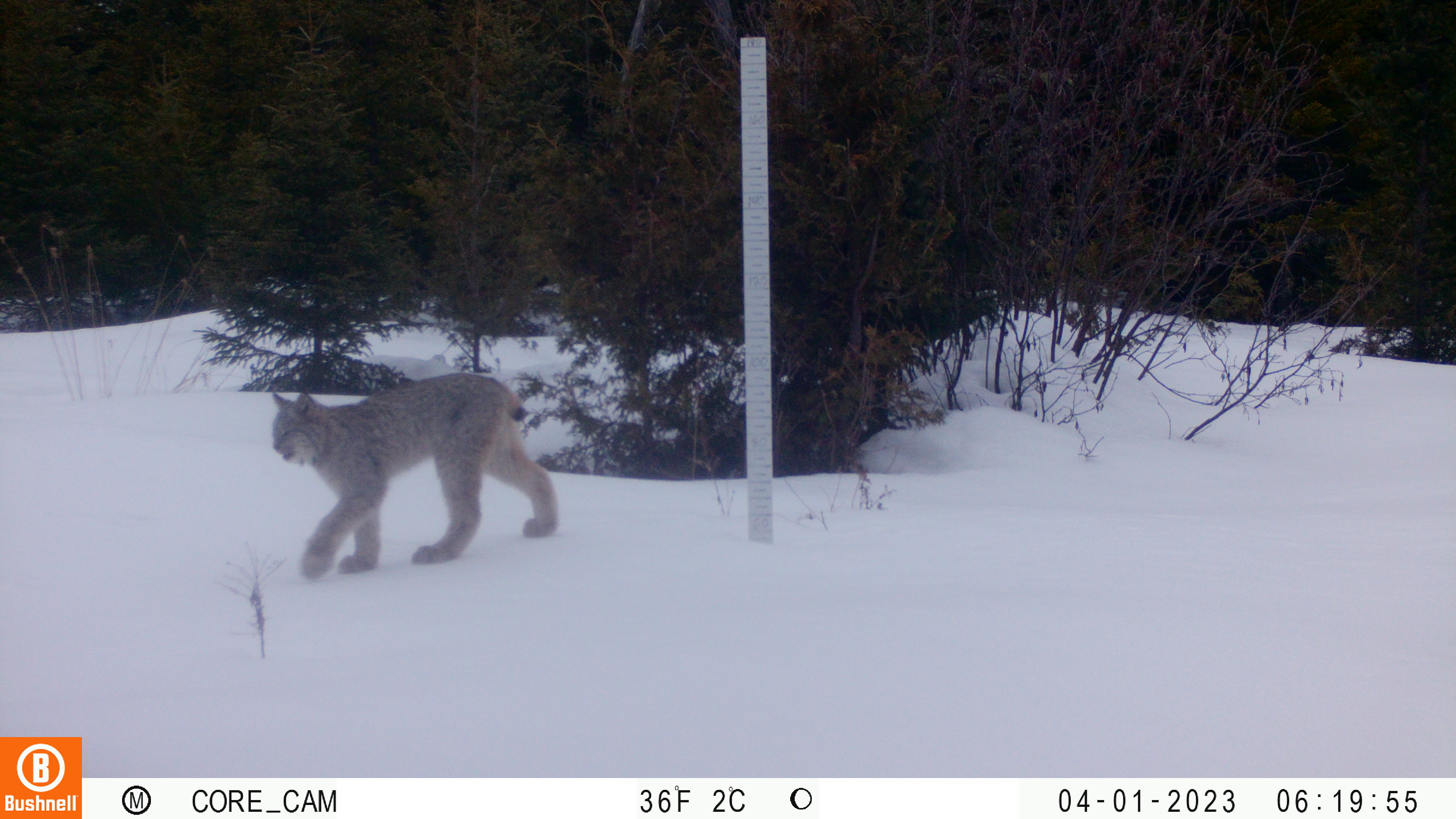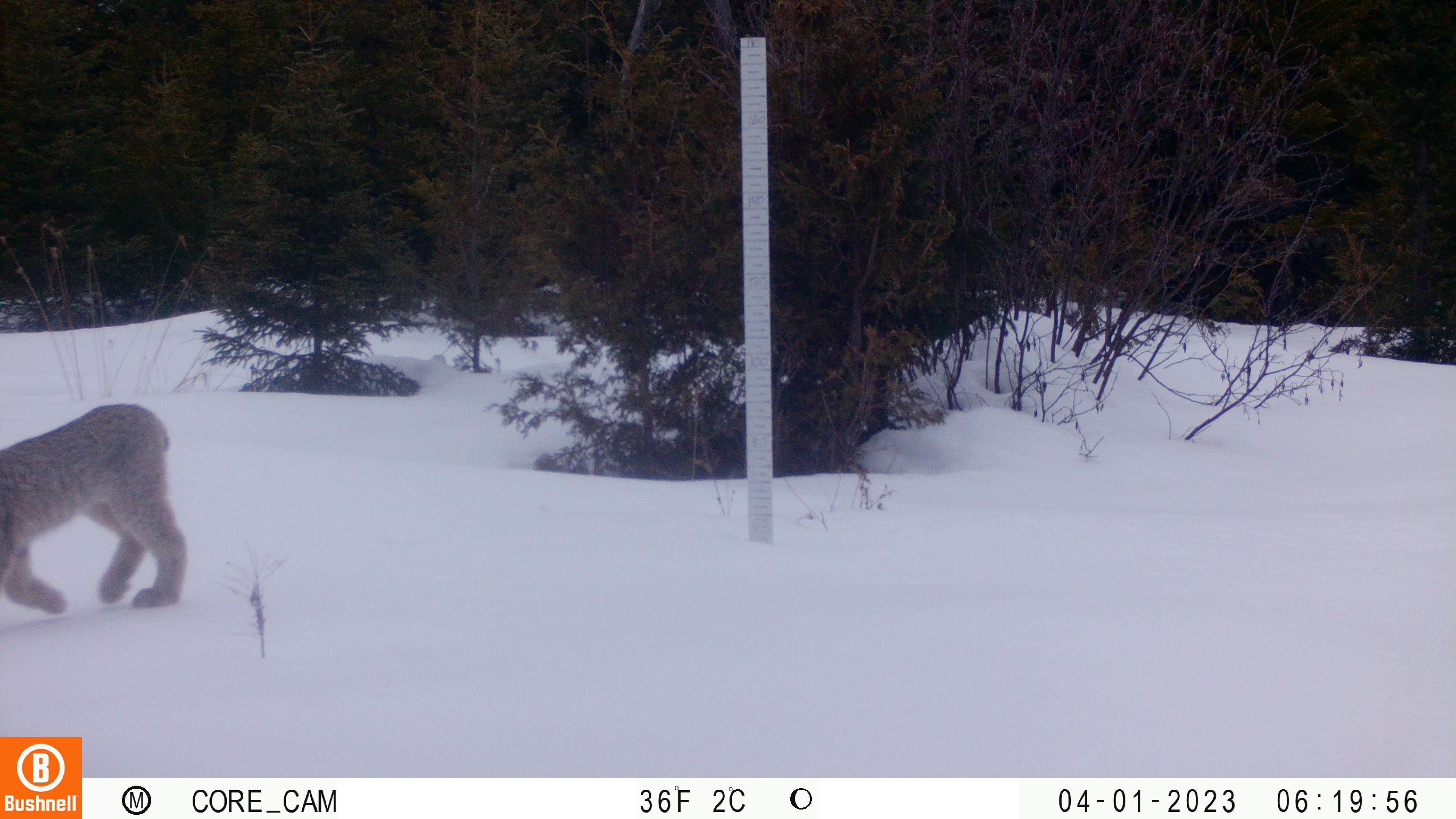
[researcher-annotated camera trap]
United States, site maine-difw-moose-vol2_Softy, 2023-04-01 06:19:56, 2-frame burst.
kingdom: Animalia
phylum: Chordata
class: Mammalia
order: Carnivora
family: Felidae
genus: Lynx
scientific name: Lynx canadensis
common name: canada lynx